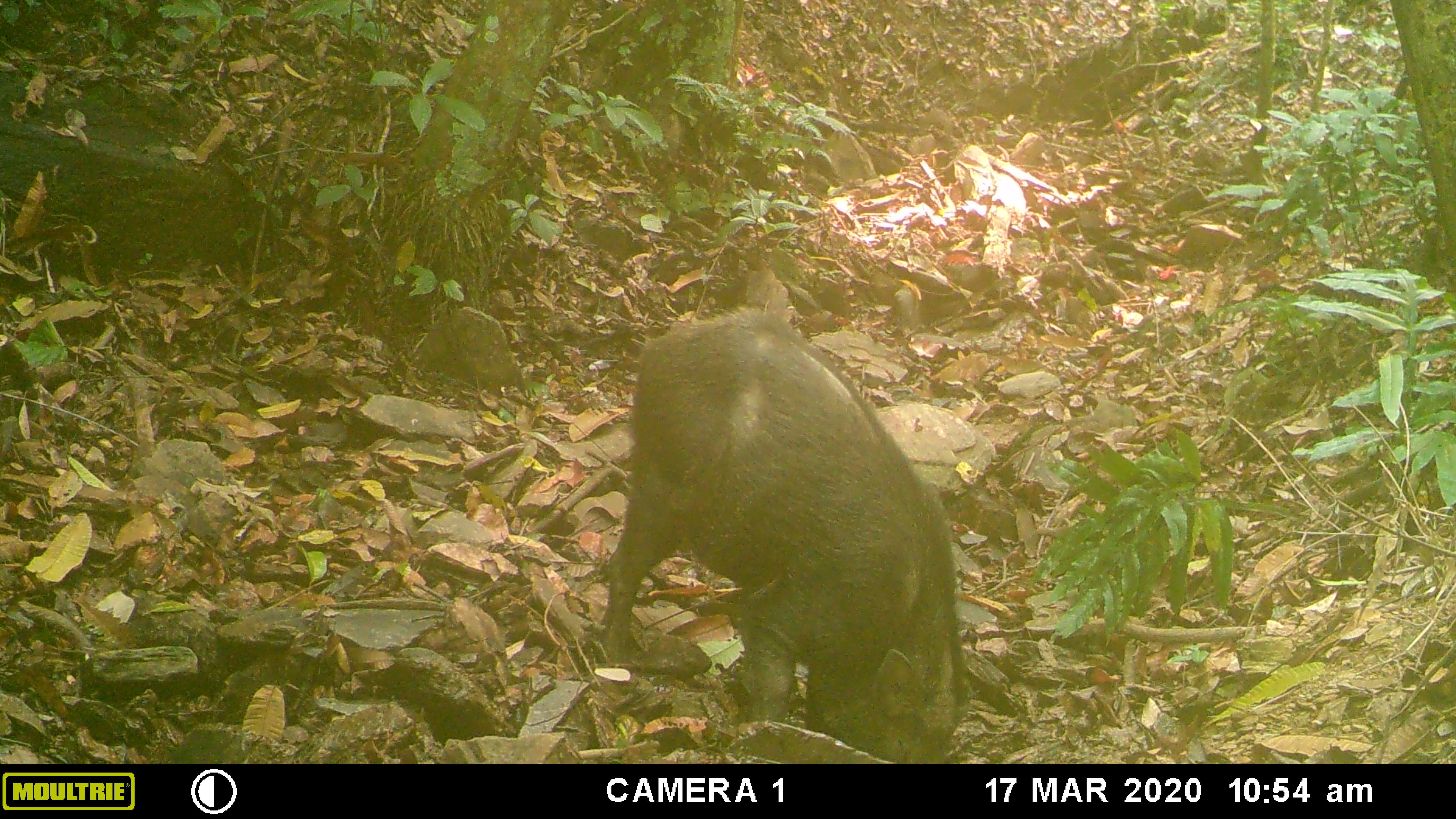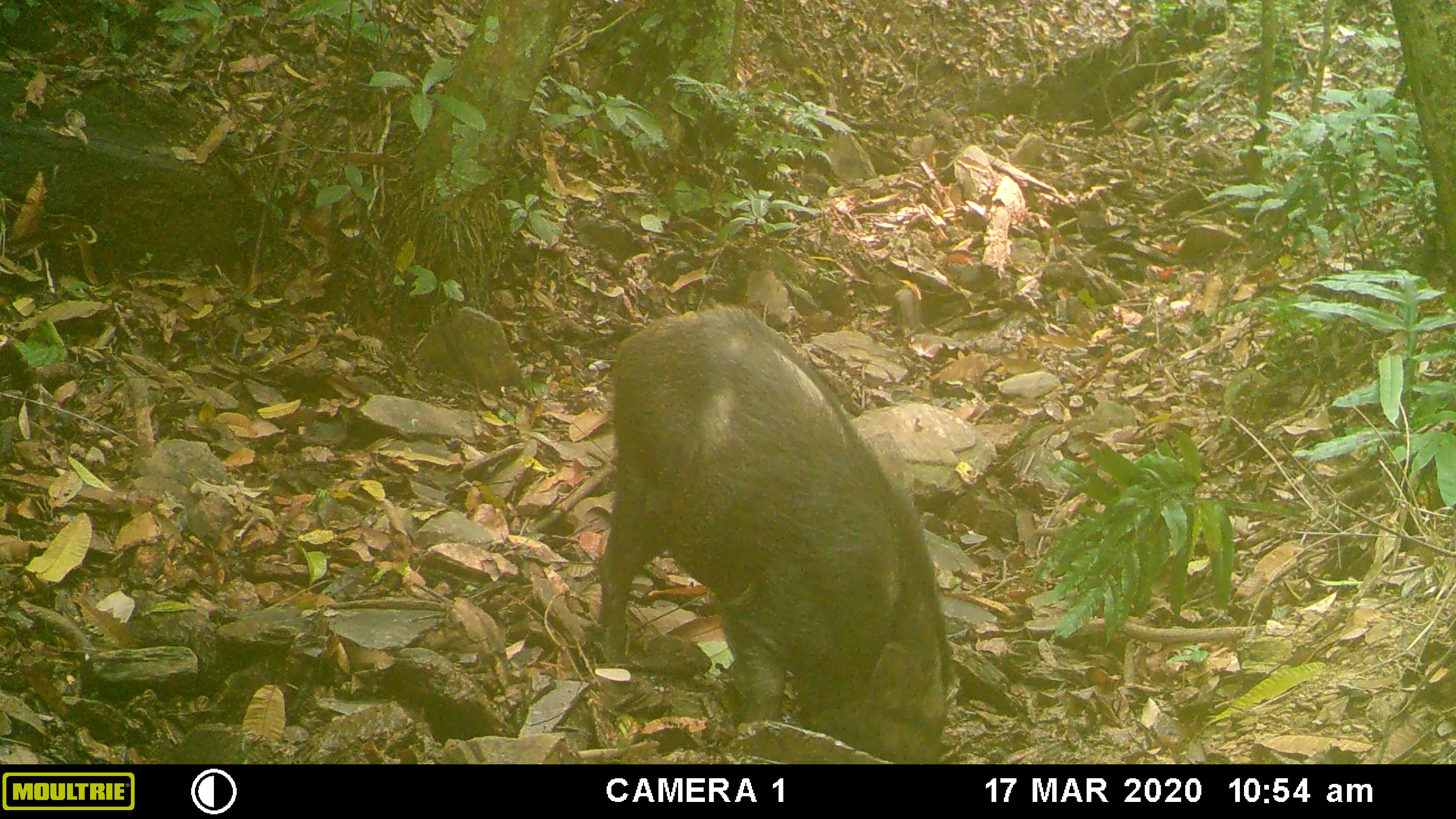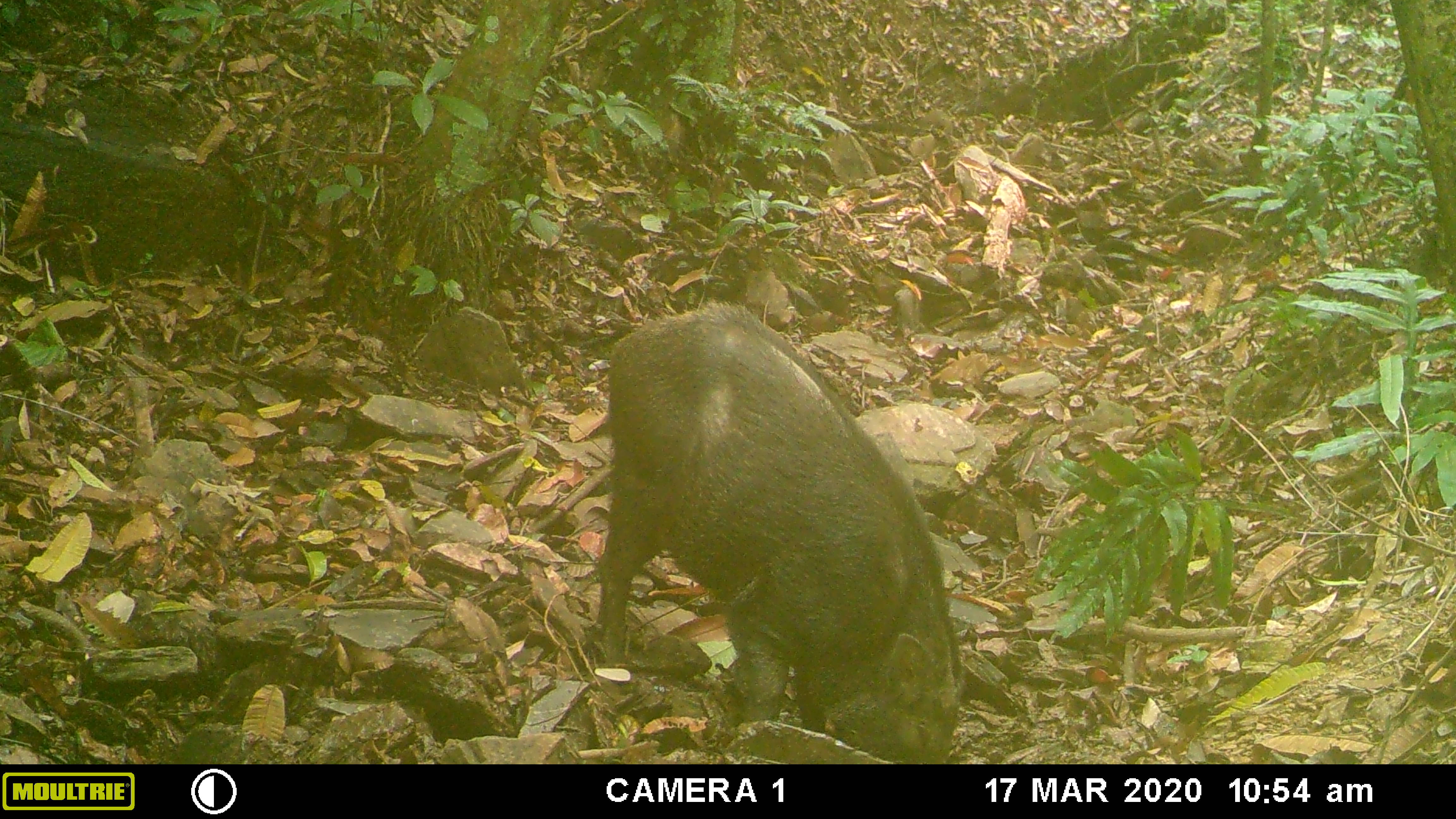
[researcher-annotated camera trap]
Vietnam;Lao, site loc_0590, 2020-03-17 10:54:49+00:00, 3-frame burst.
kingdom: Animalia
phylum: Chordata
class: Mammalia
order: Artiodactyla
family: Suidae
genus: Sus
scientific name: Sus scrofa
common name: eurasian wild pig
Eurasian wild pig (Sus scrofa). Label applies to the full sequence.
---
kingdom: Animalia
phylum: Chordata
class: Aves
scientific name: Aves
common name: bird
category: unidentified bird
Unidentified bird (bird) (Aves). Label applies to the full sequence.